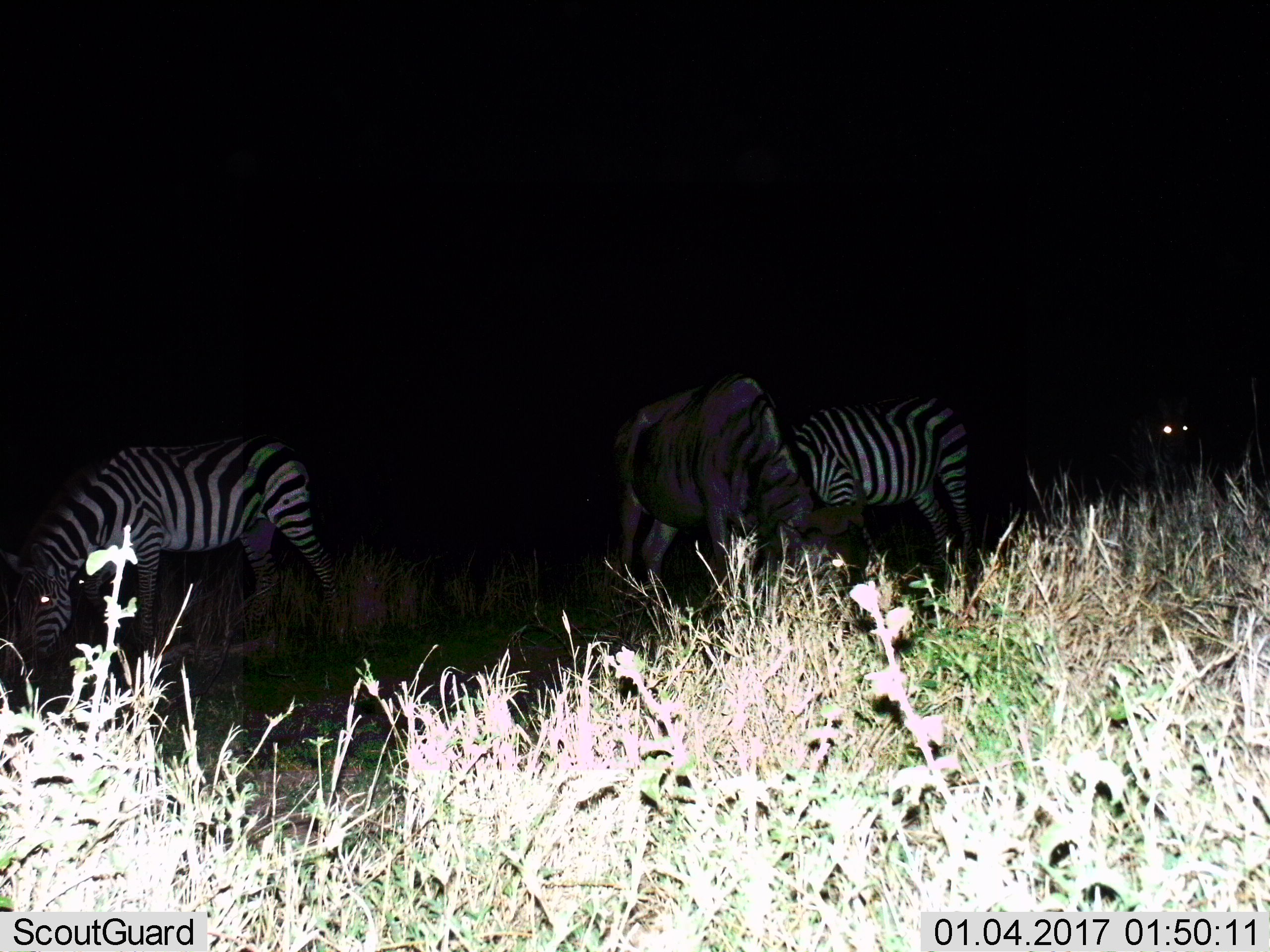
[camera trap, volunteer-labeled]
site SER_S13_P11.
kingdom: Animalia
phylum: Chordata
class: Mammalia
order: Perissodactyla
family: Equidae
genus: Equus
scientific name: Equus quagga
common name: plains zebra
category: zebraplains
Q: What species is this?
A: Zebraplains (plains zebra) (Equus quagga).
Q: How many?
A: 3.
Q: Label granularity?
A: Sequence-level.